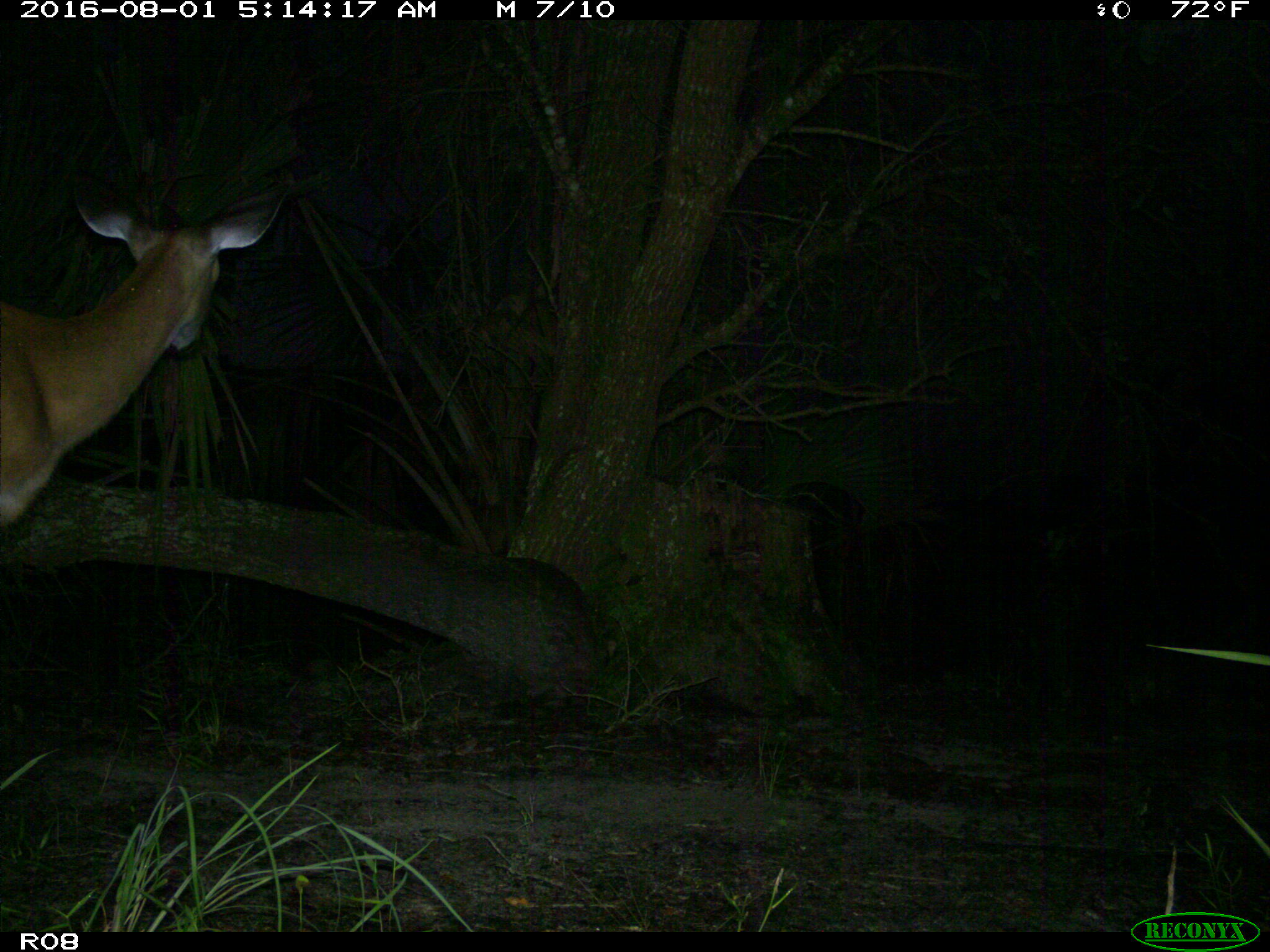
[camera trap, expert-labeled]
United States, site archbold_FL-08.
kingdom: Animalia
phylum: Chordata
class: Mammalia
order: Artiodactyla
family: Cervidae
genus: Odocoileus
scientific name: Odocoileus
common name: deer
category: unidentified deer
Unidentified deer (deer) (Odocoileus).